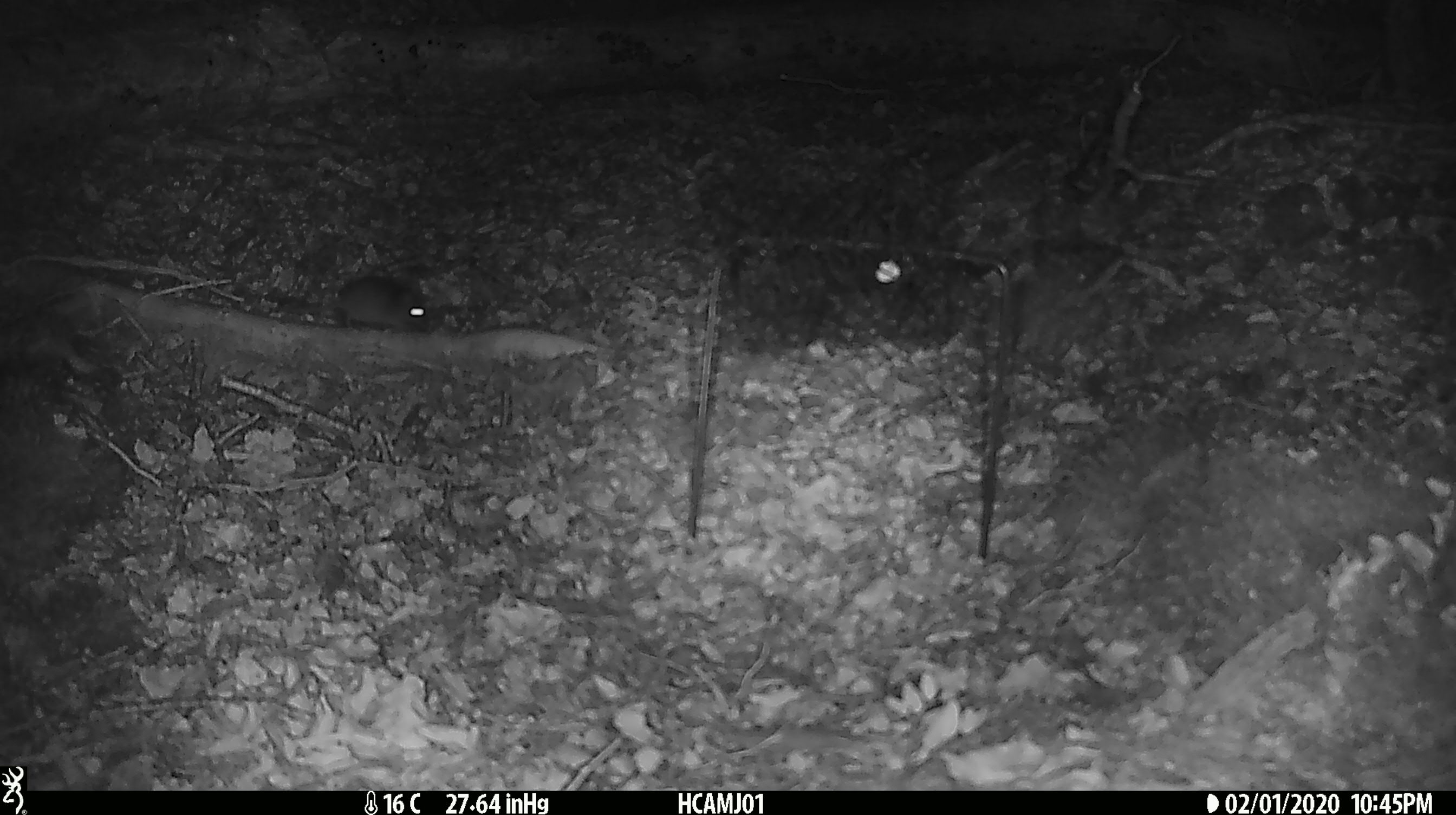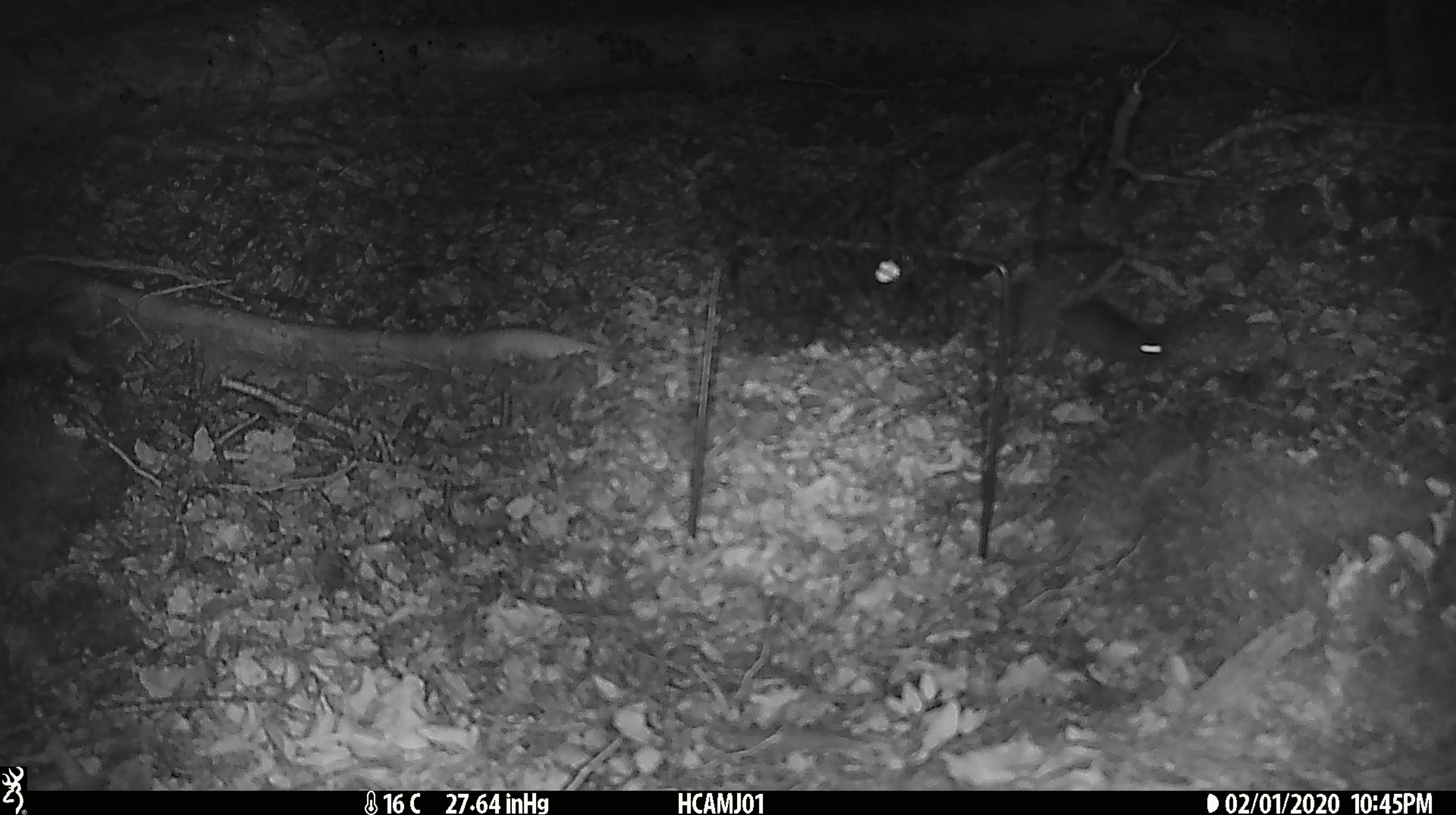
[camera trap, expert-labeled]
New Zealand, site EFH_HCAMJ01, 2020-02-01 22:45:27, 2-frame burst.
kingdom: Animalia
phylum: Chordata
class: Mammalia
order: Rodentia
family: Muridae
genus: Mus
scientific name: Mus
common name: mouse